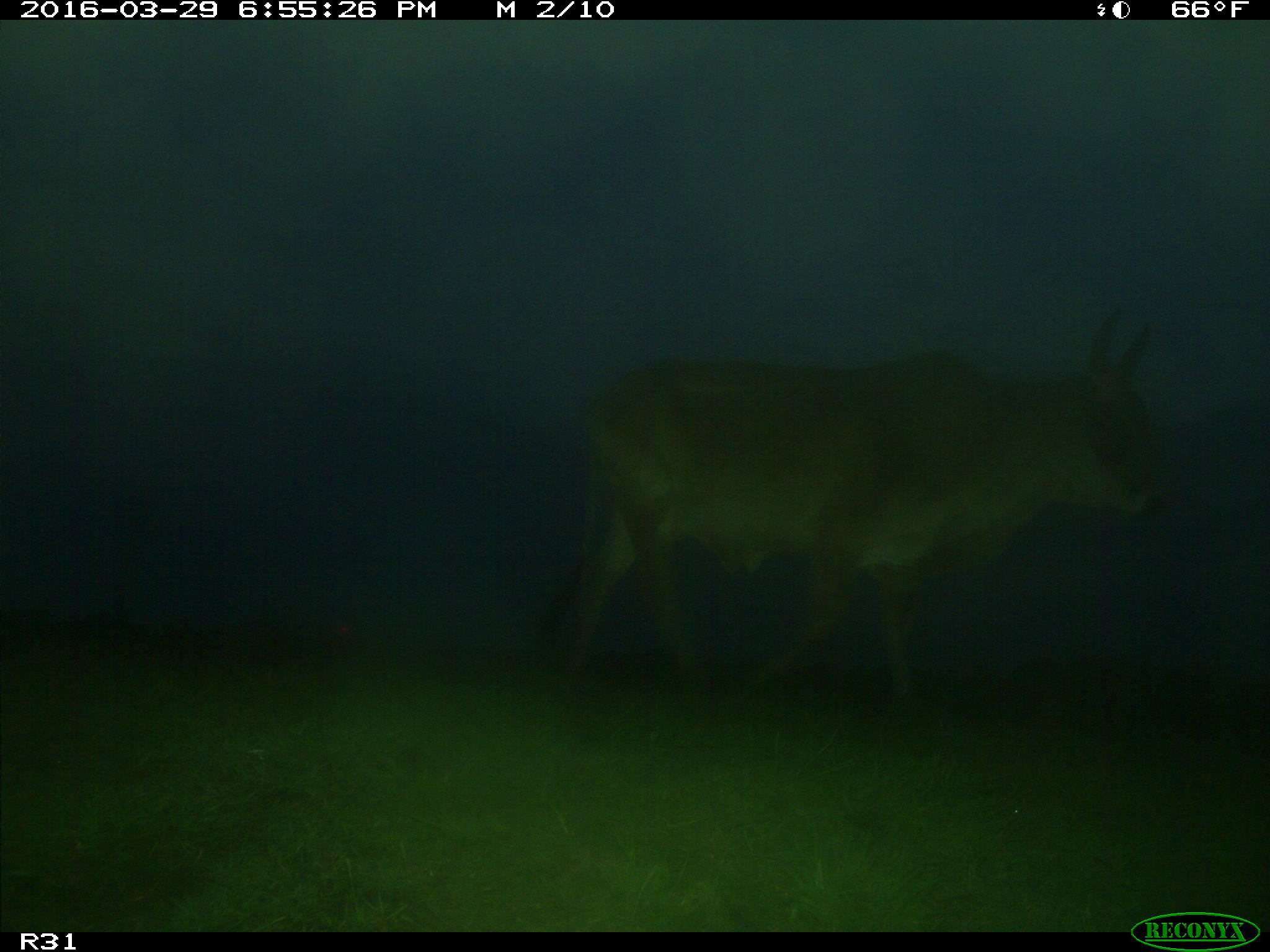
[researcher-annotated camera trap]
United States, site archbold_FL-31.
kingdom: Animalia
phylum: Chordata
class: Mammalia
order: Artiodactyla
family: Bovidae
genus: Bos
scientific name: Bos taurus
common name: domestic cow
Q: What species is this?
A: Bos taurus (domestic cow).